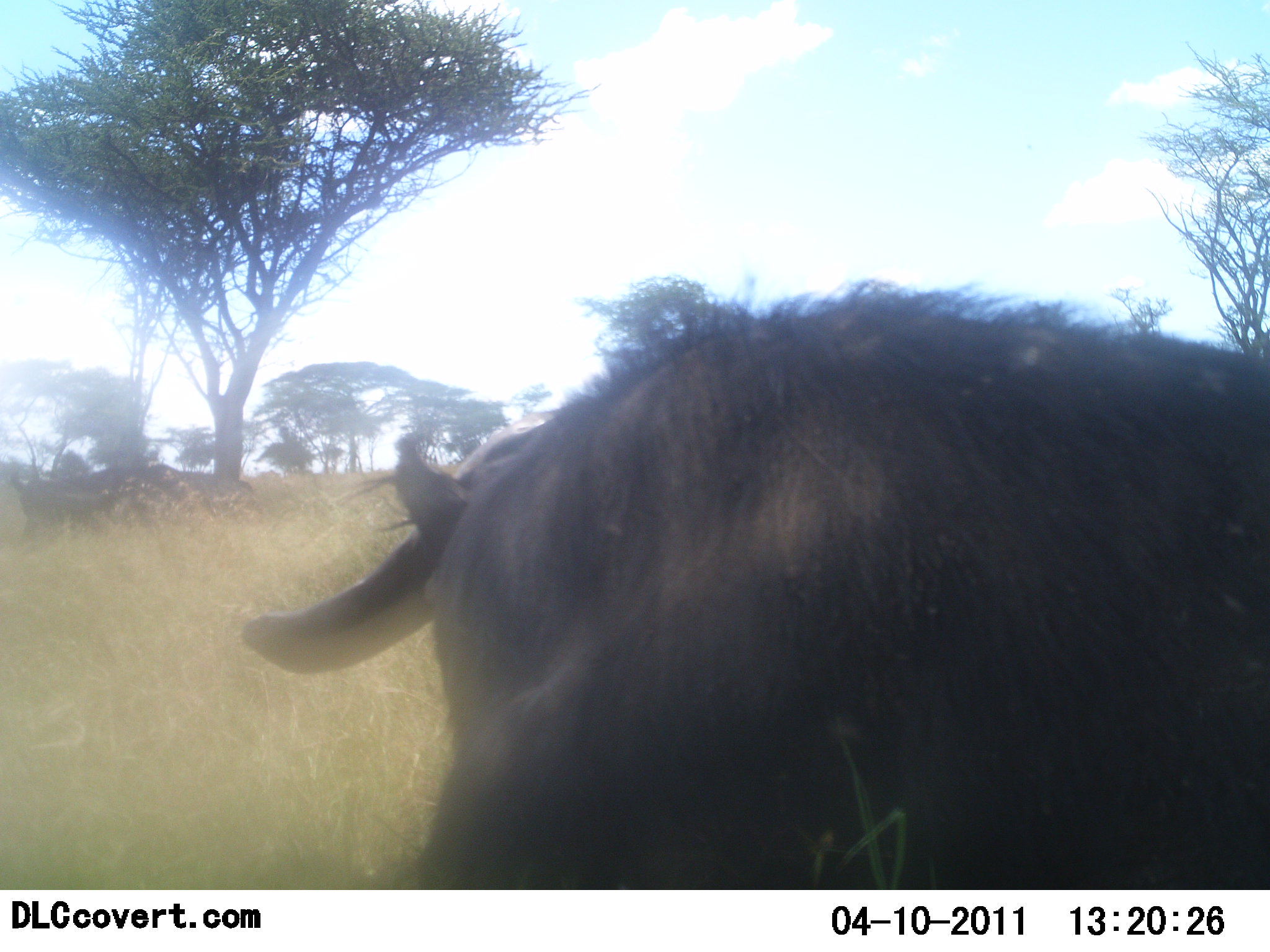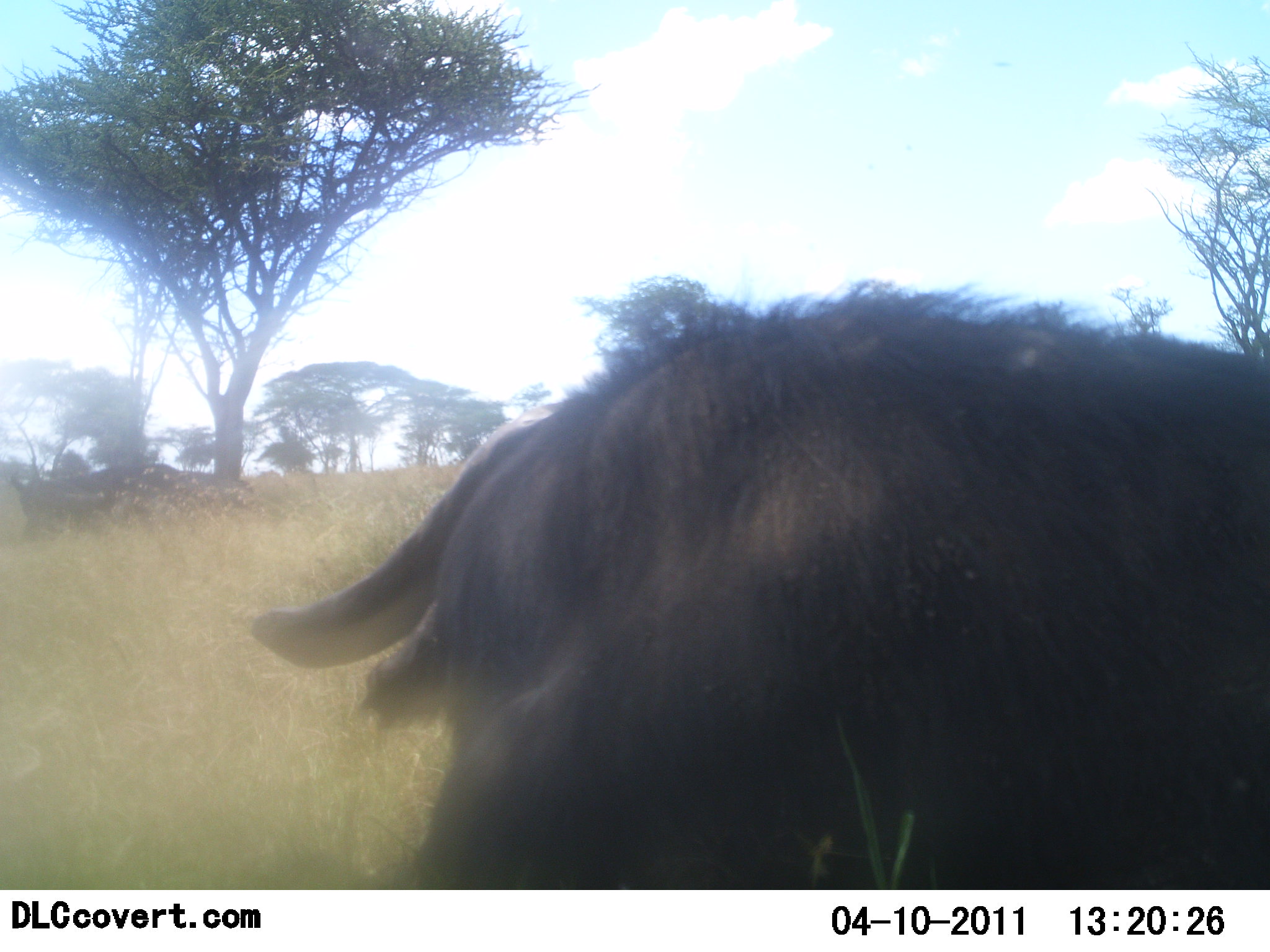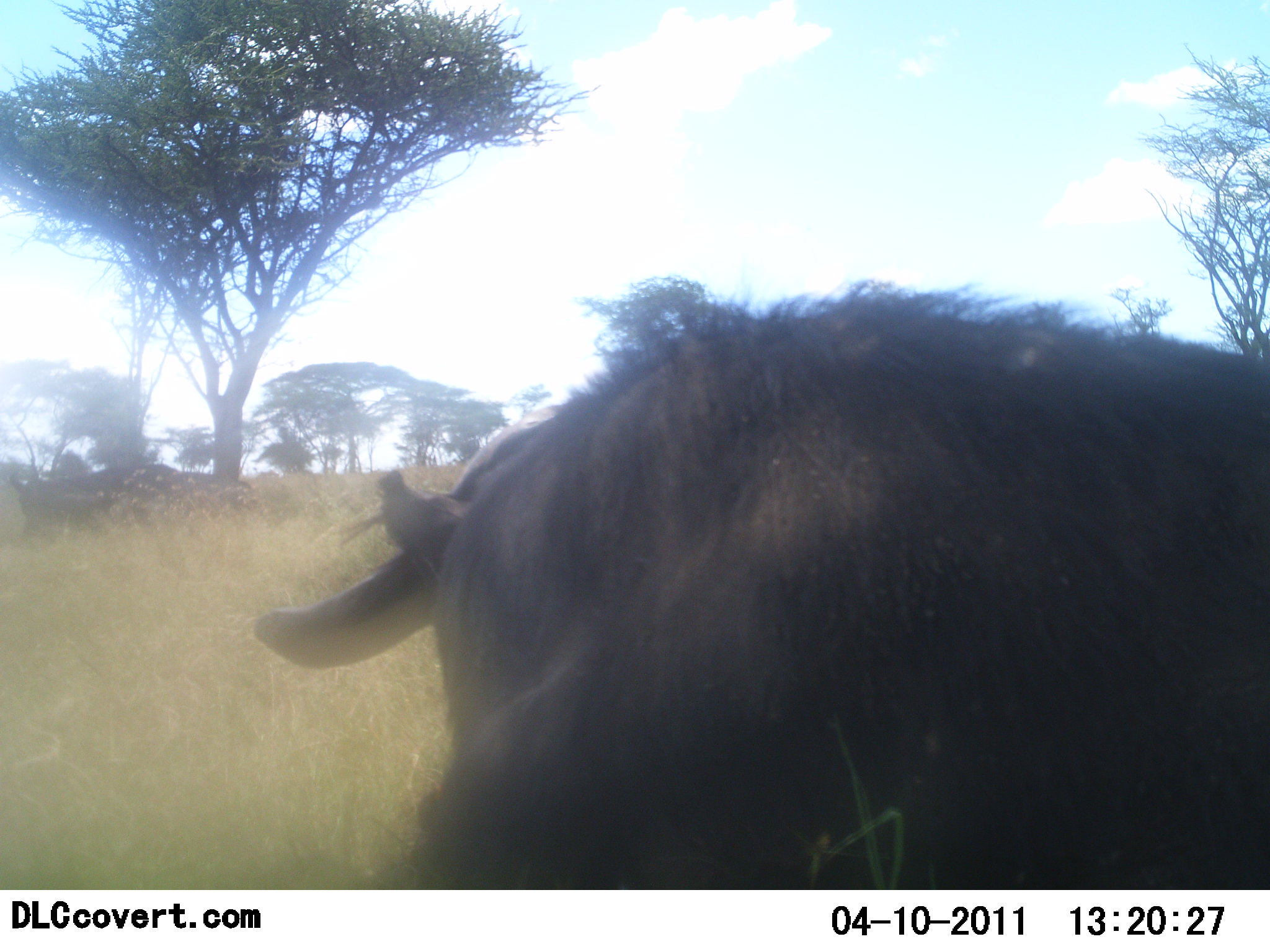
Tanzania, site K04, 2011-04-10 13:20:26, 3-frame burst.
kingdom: Animalia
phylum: Chordata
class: Mammalia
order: Artiodactyla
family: Bovidae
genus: Syncerus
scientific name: Syncerus caffer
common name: cape buffalo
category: buffalo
Buffalo (cape buffalo) (Syncerus caffer), count 1. Behavior (volunteer vote fractions): standing 18%, resting 82%, moving 0%, interacting 0%. Young present (vote fraction): 0%. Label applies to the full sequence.